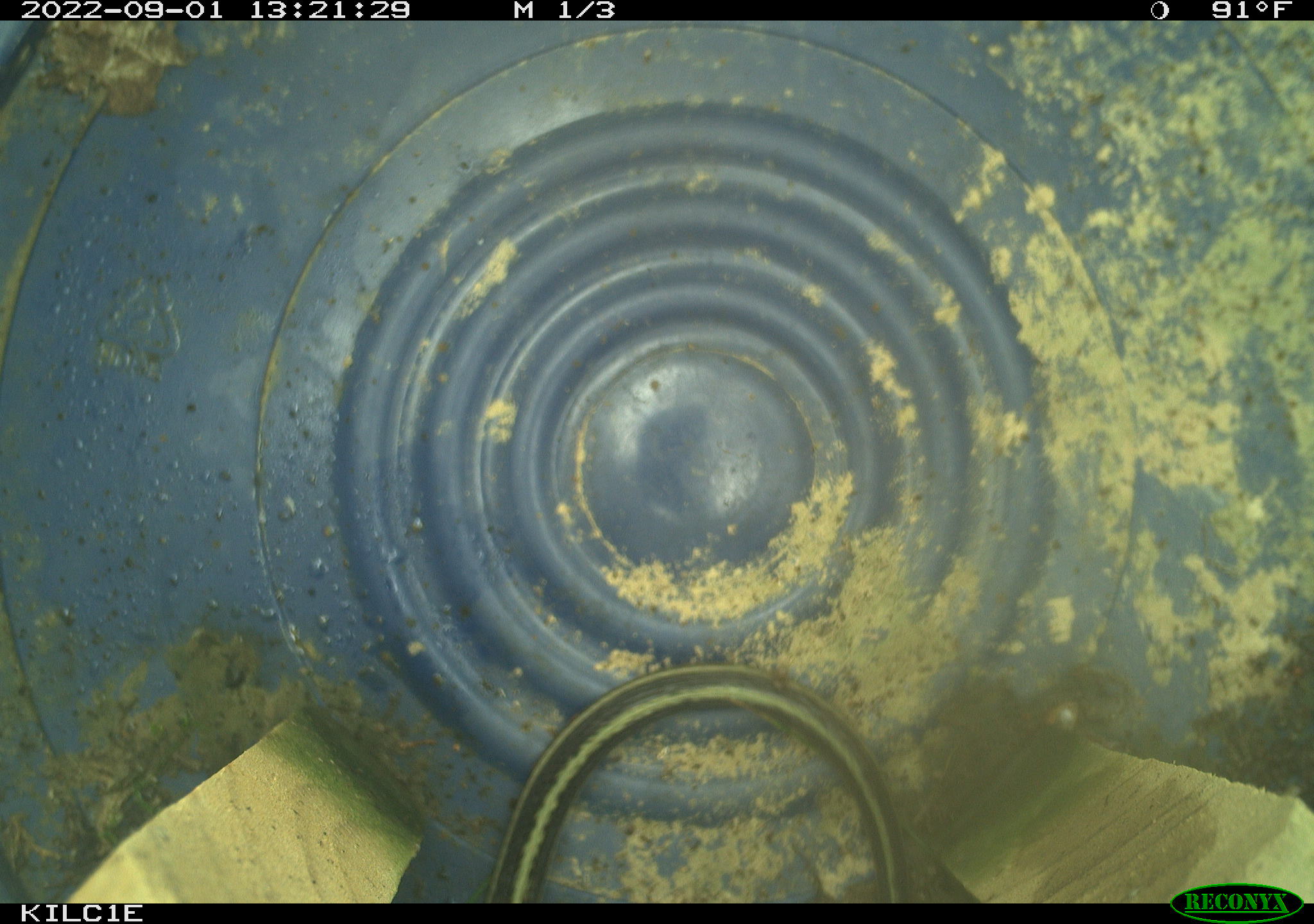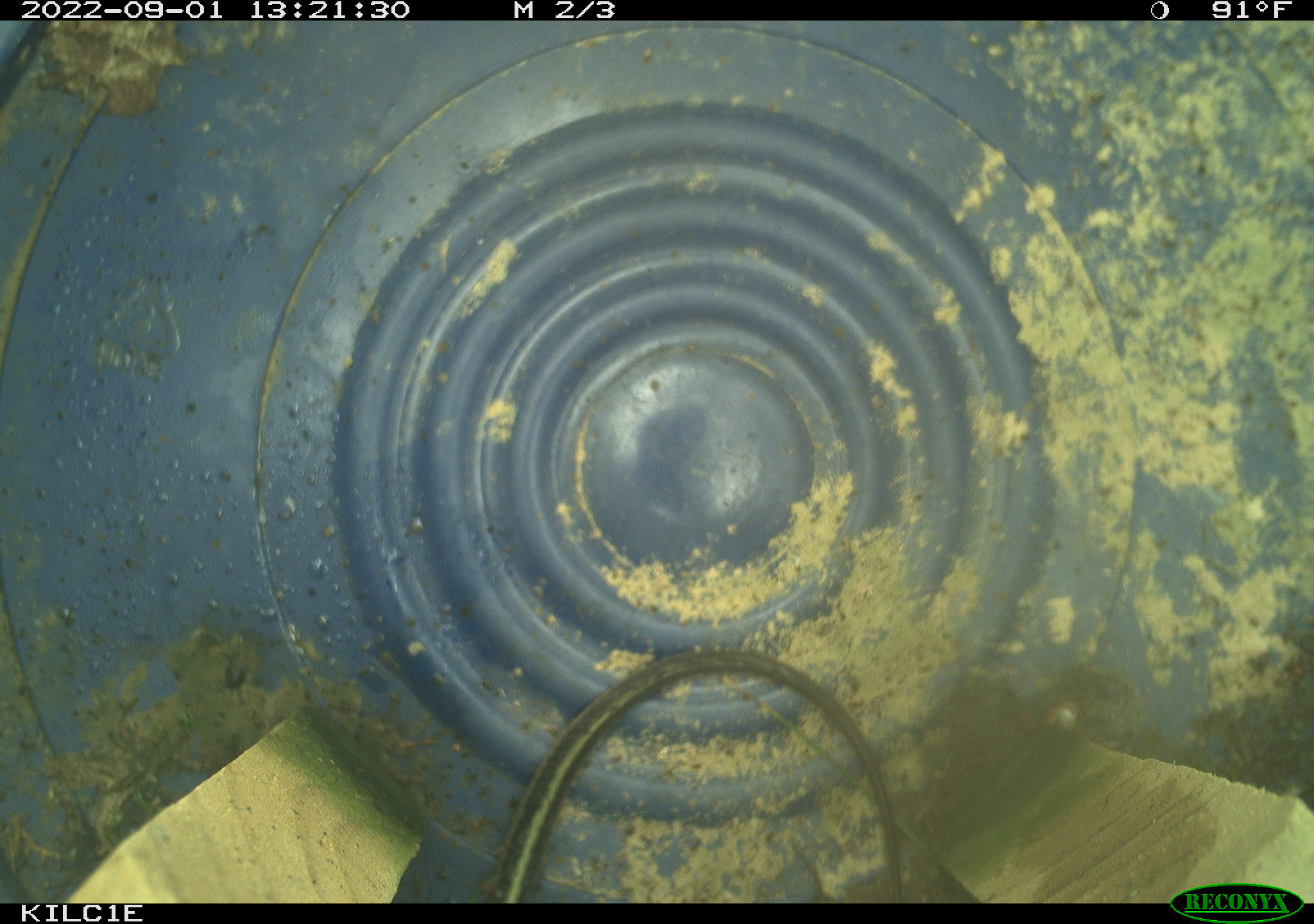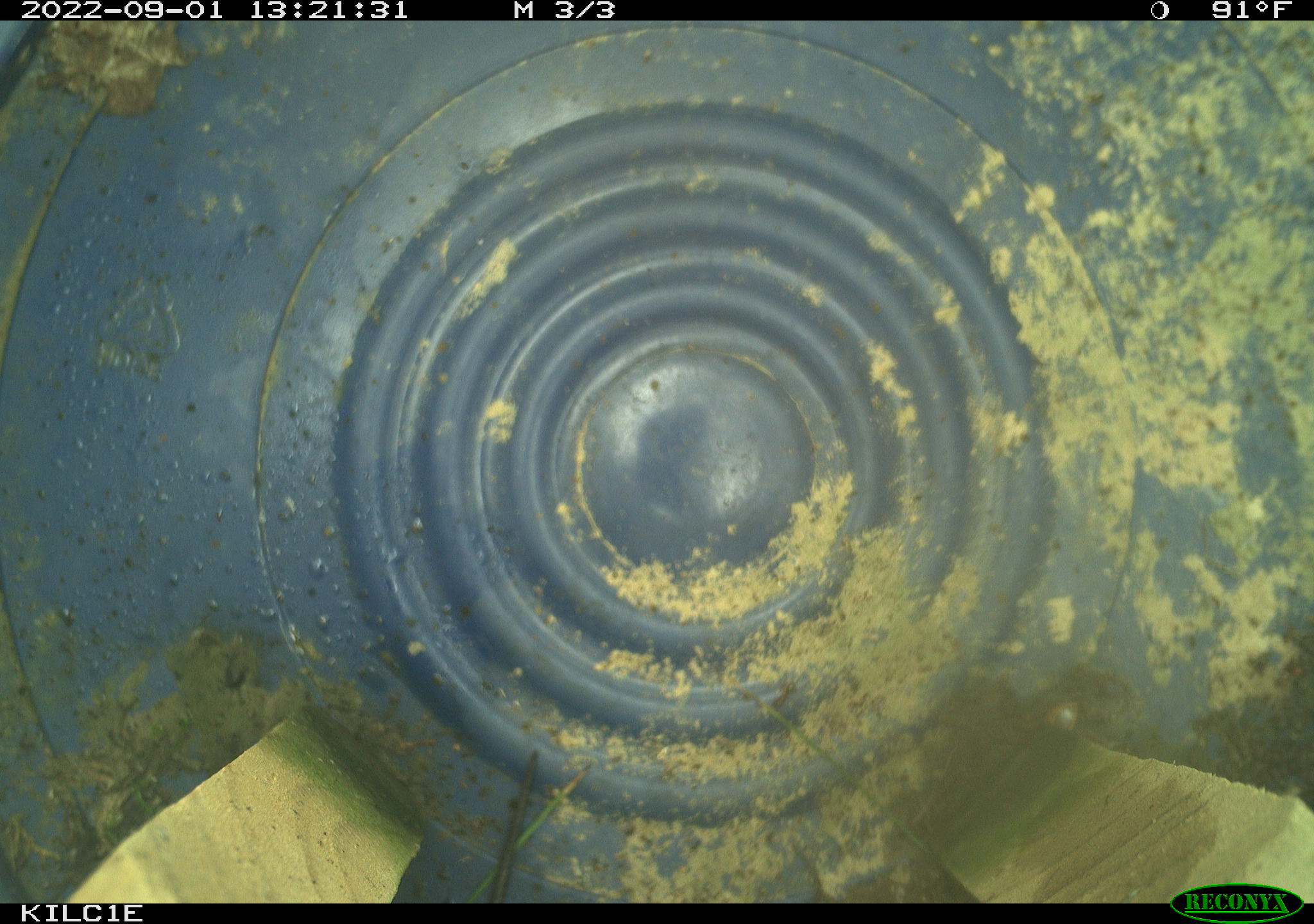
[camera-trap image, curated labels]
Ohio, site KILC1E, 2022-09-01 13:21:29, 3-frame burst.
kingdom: Animalia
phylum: Chordata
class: Reptilia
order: Squamata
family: Colubridae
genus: Thamnophis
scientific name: Thamnophis sirtalis sirtalis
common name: eastern gartersnake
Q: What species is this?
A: Eastern gartersnake (Thamnophis sirtalis sirtalis).